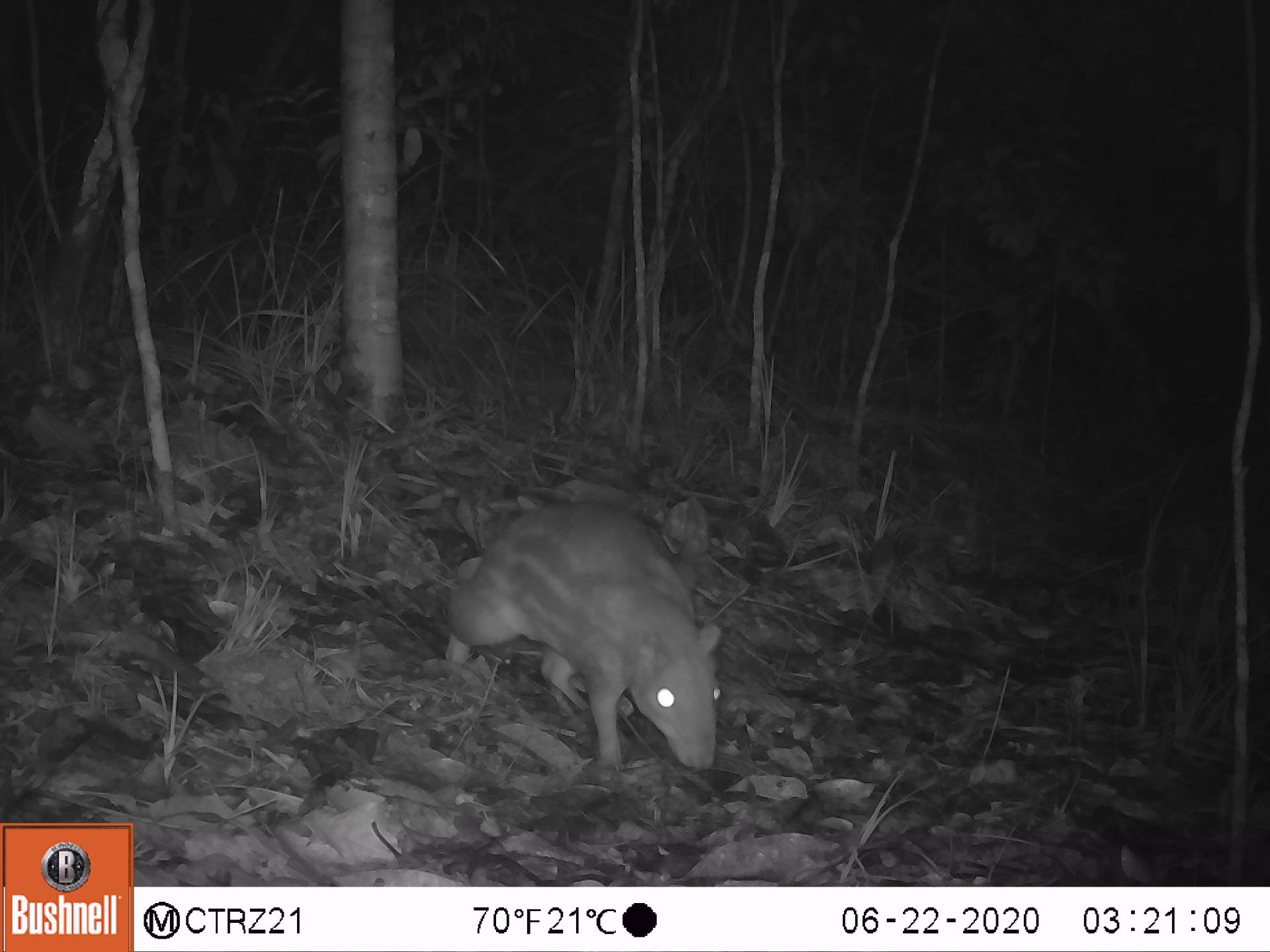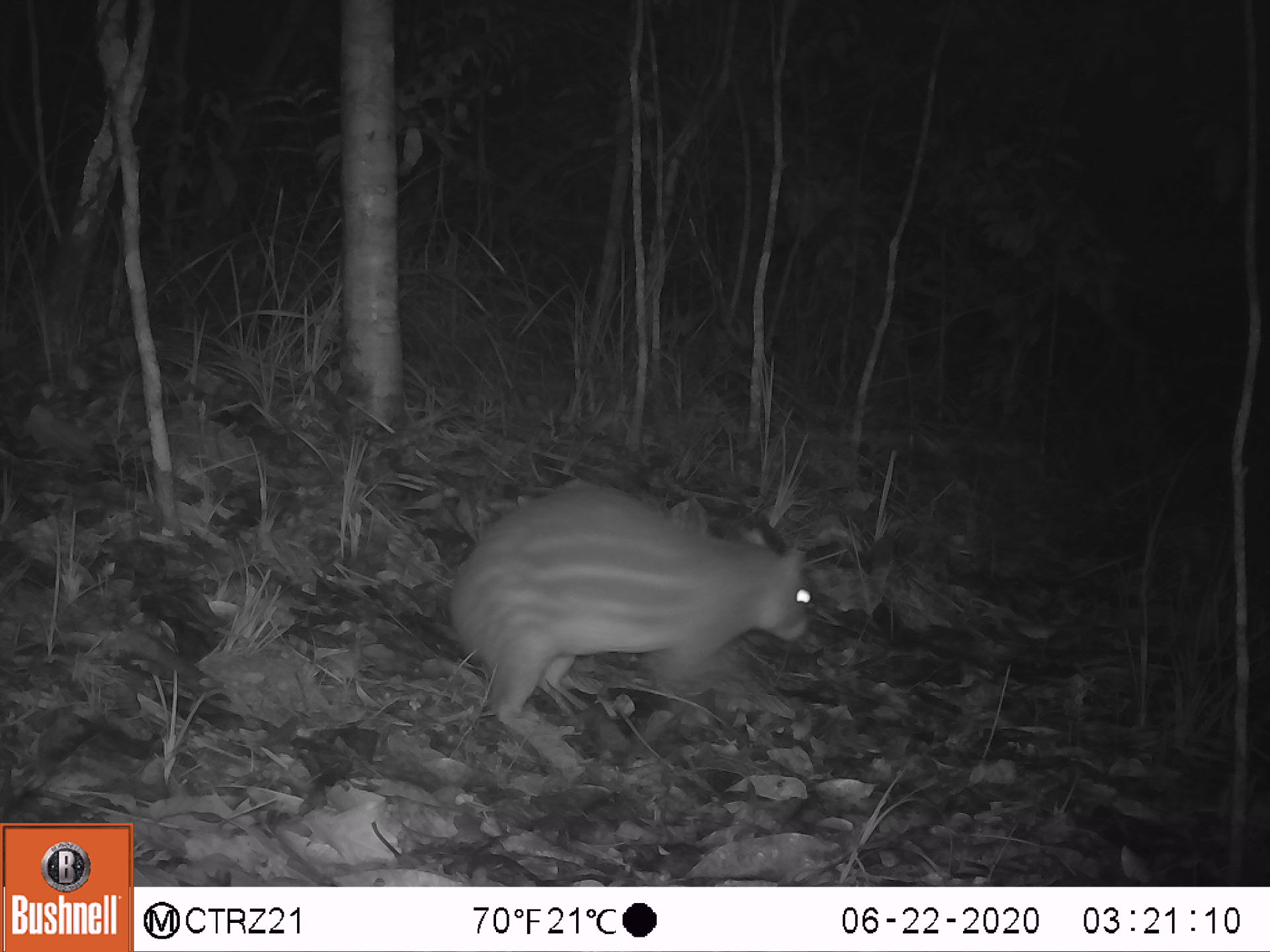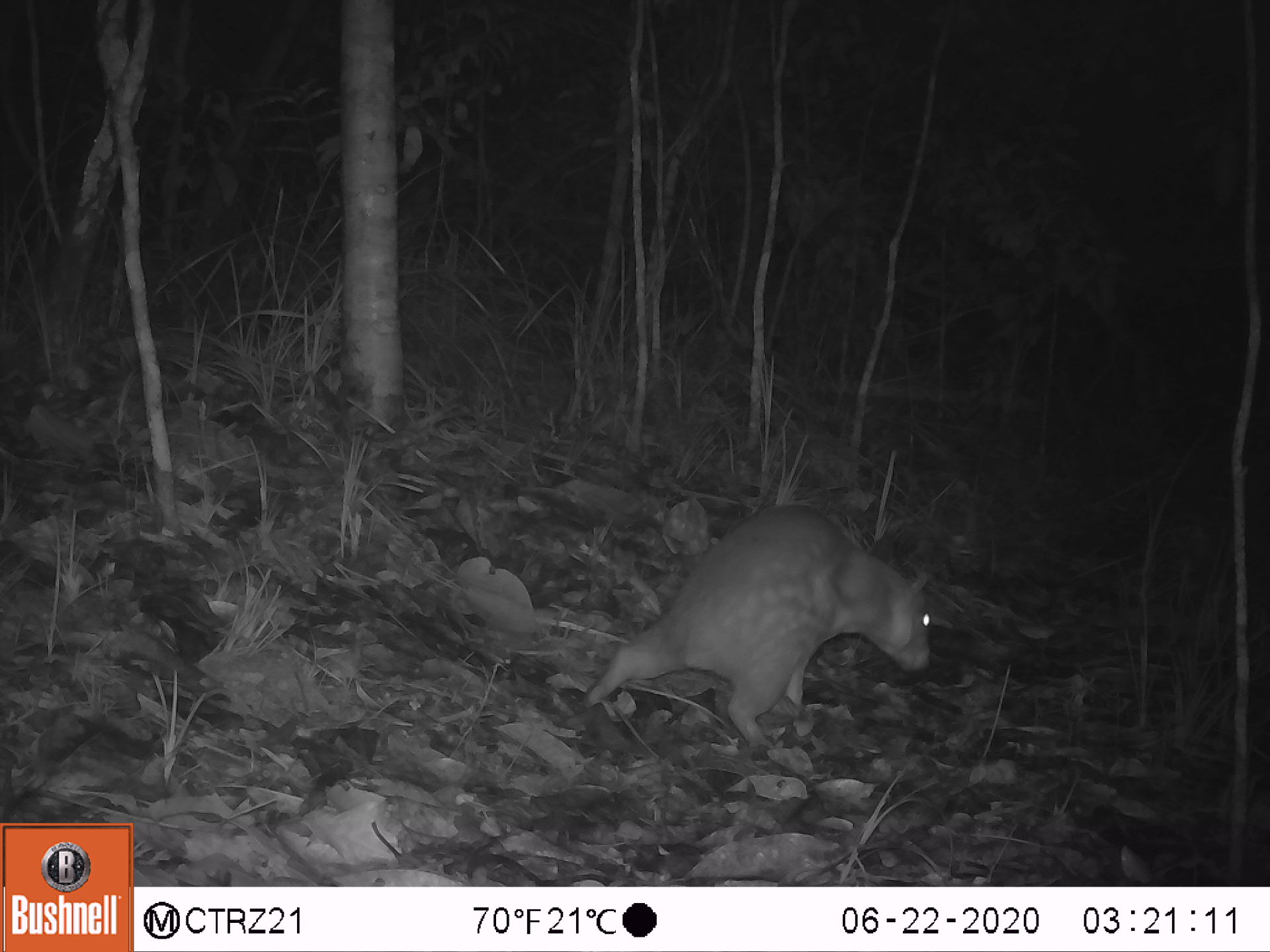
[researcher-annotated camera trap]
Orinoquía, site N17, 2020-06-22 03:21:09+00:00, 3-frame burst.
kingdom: Animalia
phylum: Chordata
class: Mammalia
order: Rodentia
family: Cuniculidae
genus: Cuniculus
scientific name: Cuniculus paca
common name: spotted paca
Spotted paca (Cuniculus paca).